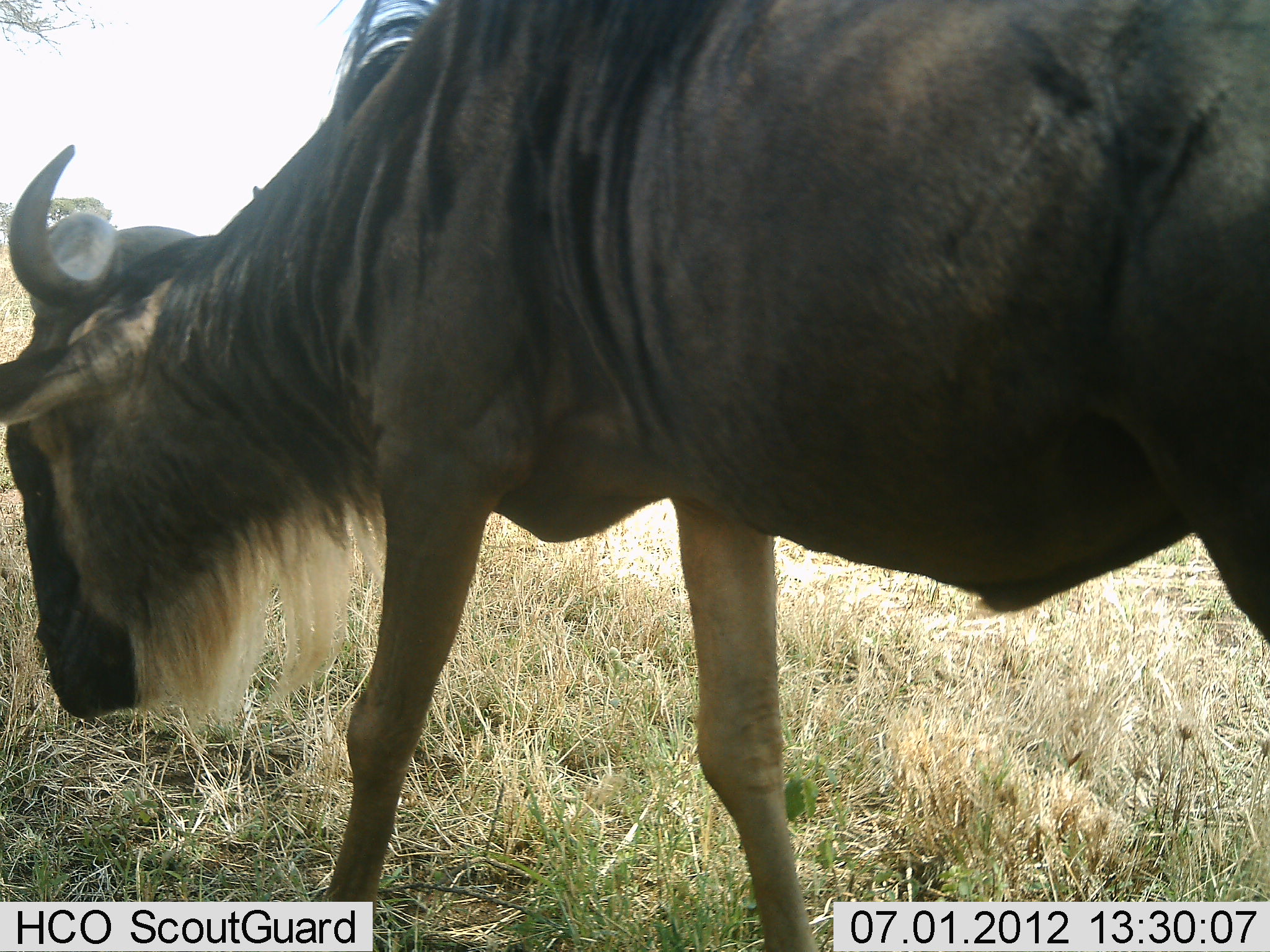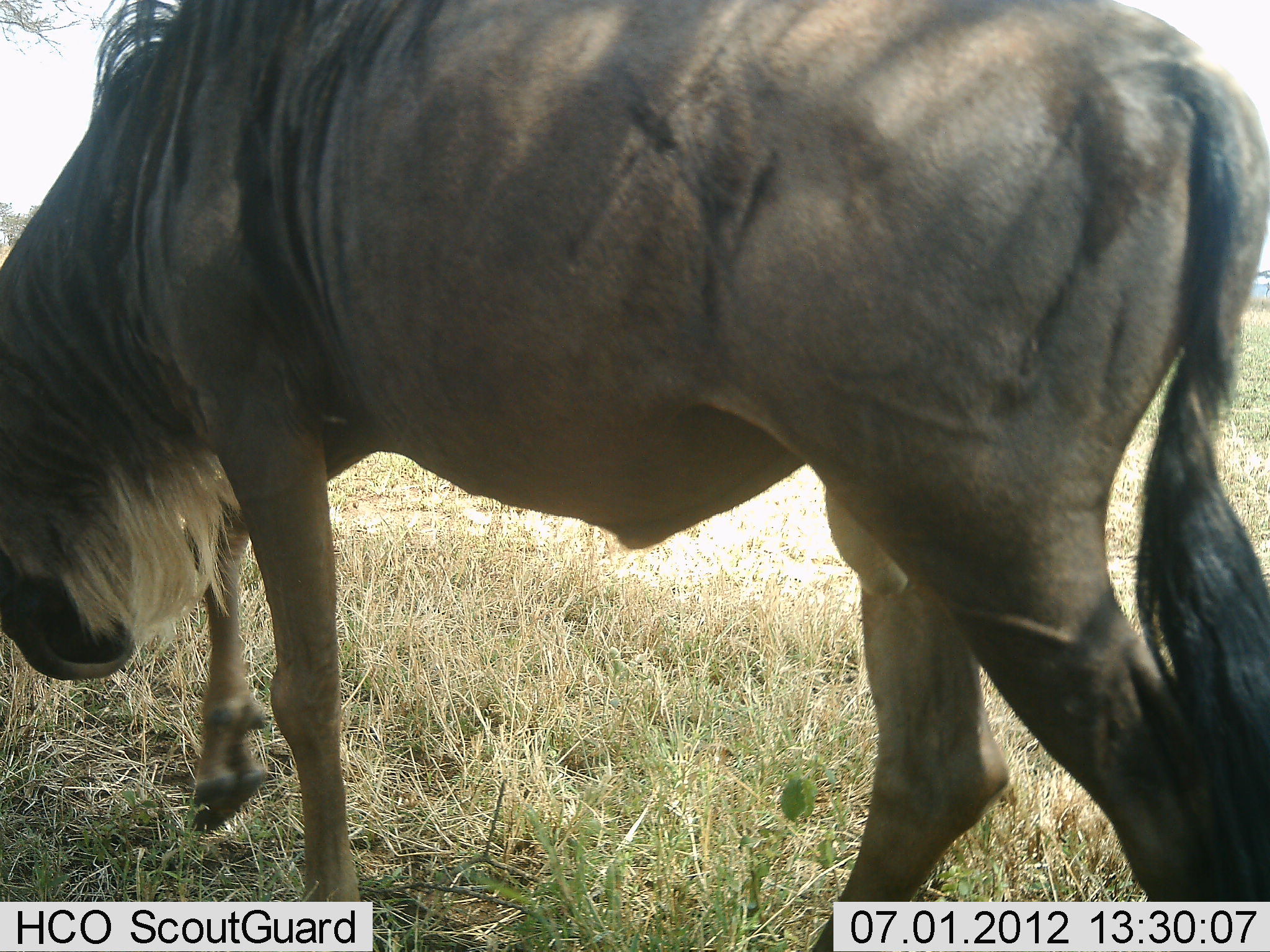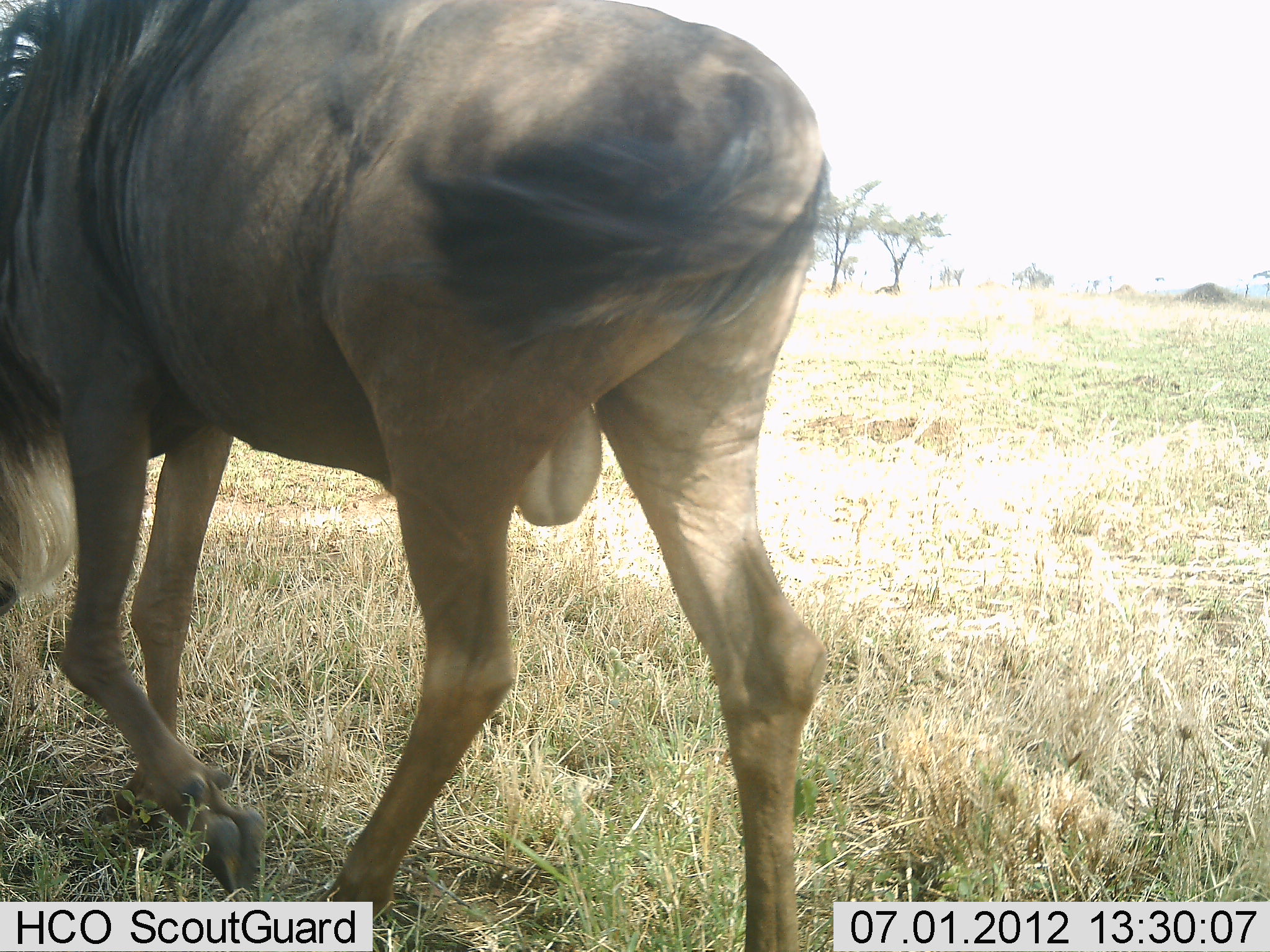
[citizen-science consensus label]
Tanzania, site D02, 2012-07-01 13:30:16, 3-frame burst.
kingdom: Animalia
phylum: Chordata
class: Mammalia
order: Artiodactyla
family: Bovidae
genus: Connochaetes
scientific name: Connochaetes taurinus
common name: blue wildebeest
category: wildebeest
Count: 1.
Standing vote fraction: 0%.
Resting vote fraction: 0%.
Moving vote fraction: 70%.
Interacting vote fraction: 0%.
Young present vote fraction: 0%.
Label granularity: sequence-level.